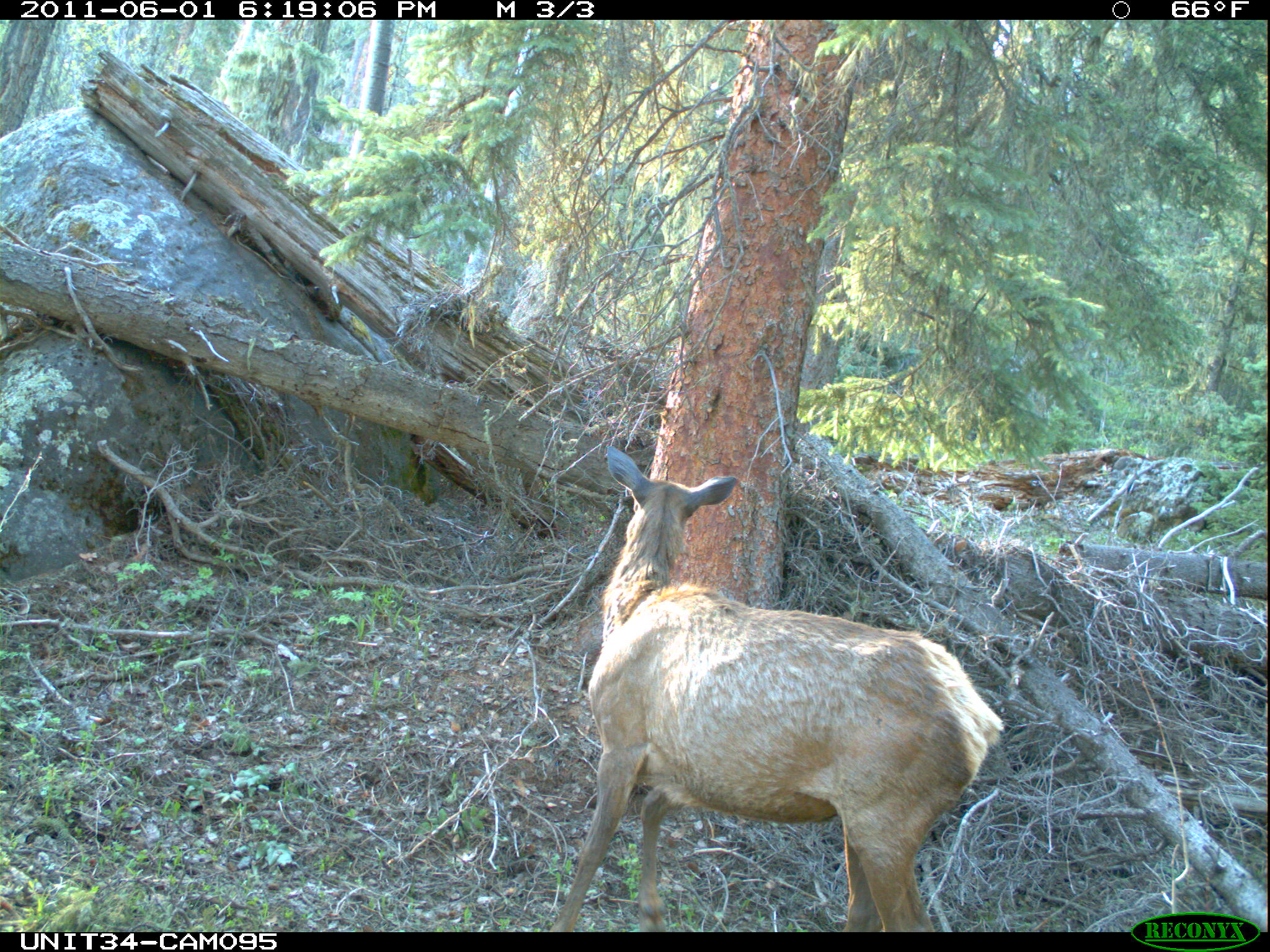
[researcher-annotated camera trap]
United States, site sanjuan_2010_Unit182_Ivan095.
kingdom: Animalia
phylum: Chordata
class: Mammalia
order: Artiodactyla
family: Cervidae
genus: Cervus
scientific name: Cervus elaphus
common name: red deer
Cervus elaphus (red deer).